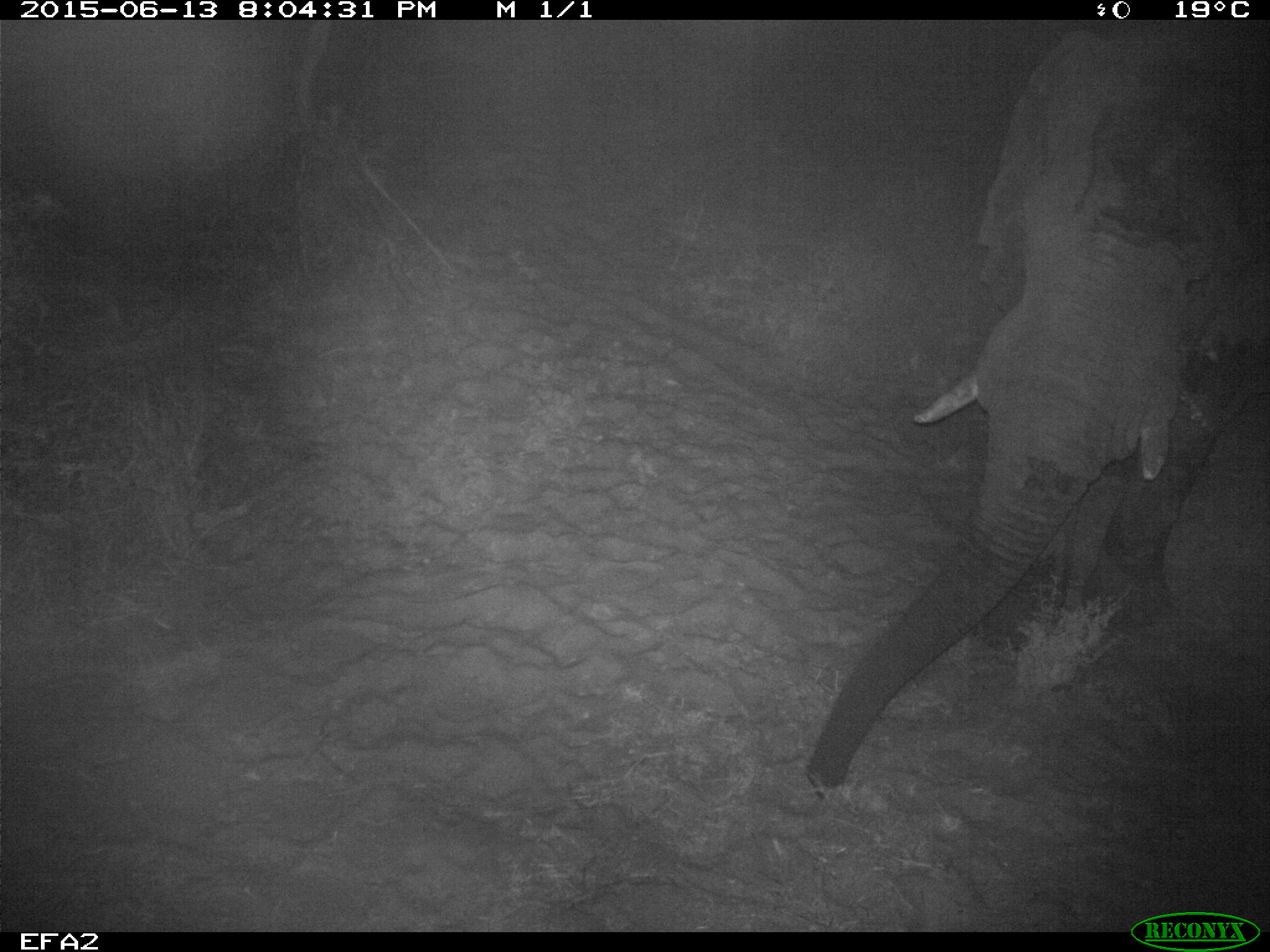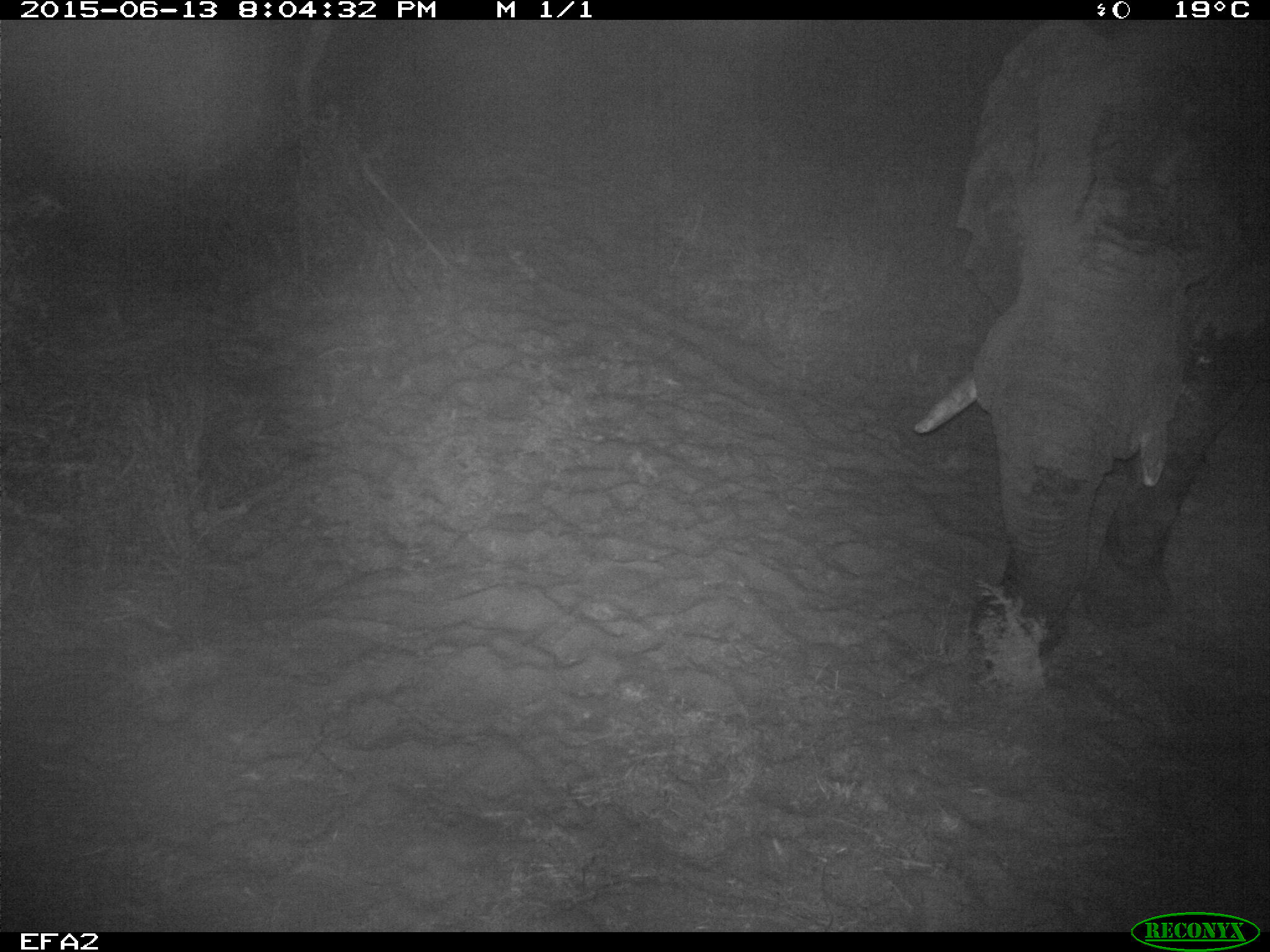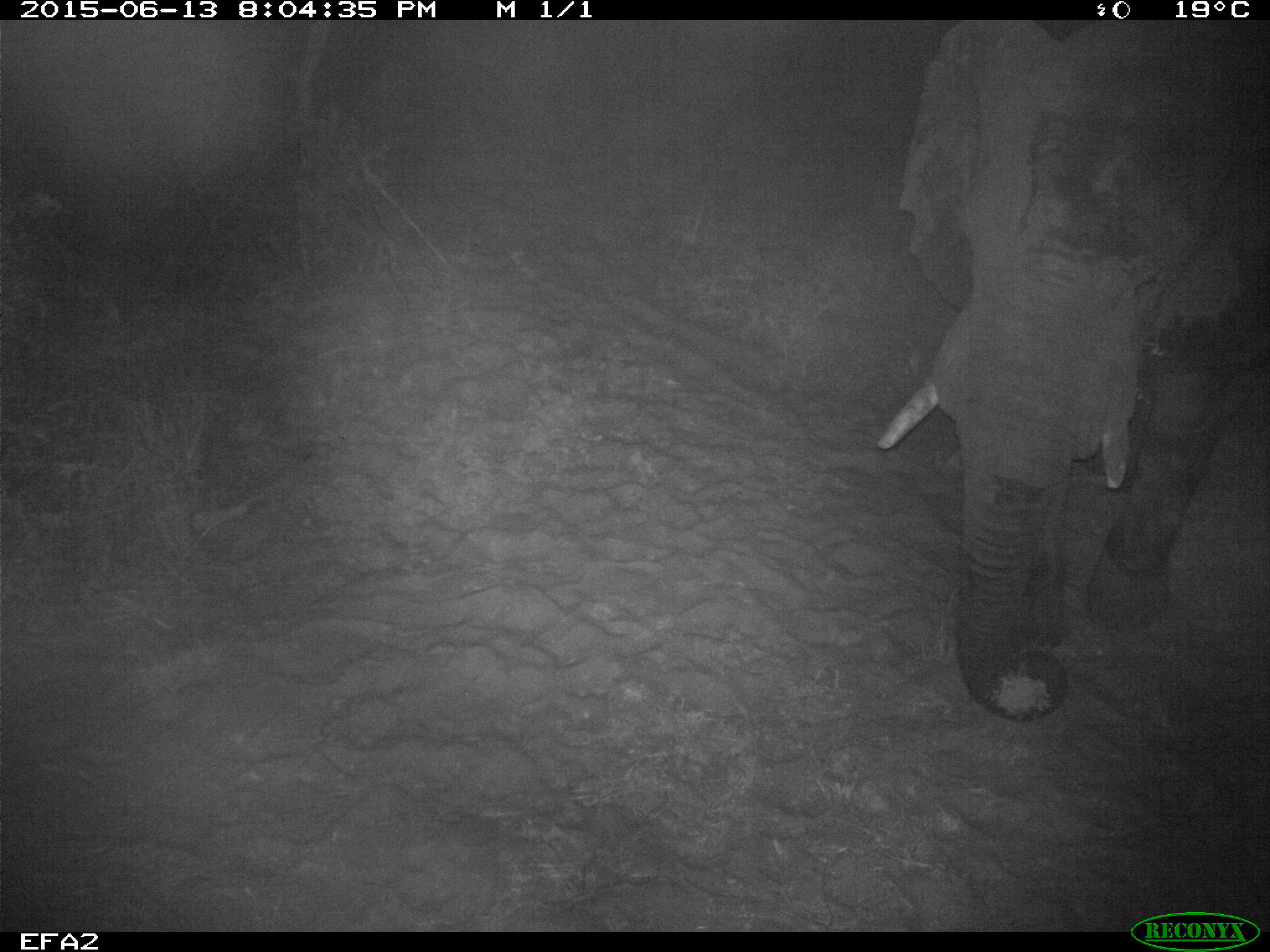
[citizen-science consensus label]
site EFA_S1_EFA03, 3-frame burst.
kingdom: Animalia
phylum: Chordata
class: Mammalia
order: Proboscidea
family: Elephantidae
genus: Loxodonta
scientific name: Loxodonta africana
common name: african bush elephant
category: elephant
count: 1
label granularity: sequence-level